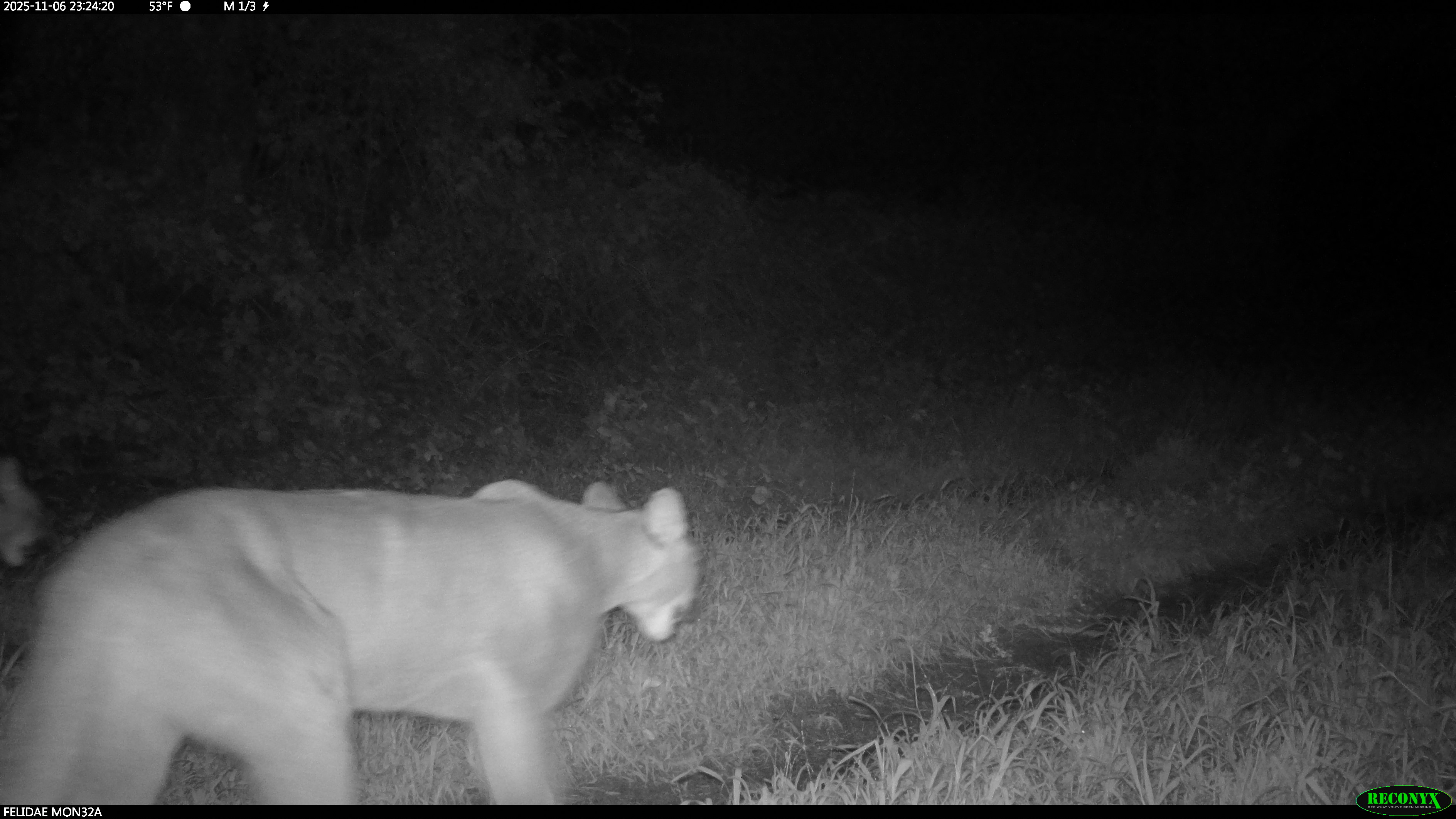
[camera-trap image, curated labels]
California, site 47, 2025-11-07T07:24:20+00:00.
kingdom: Animalia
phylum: Chordata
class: Mammalia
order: Carnivora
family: Felidae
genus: Puma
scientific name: Puma concolor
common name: puma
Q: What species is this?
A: Puma (Puma concolor).